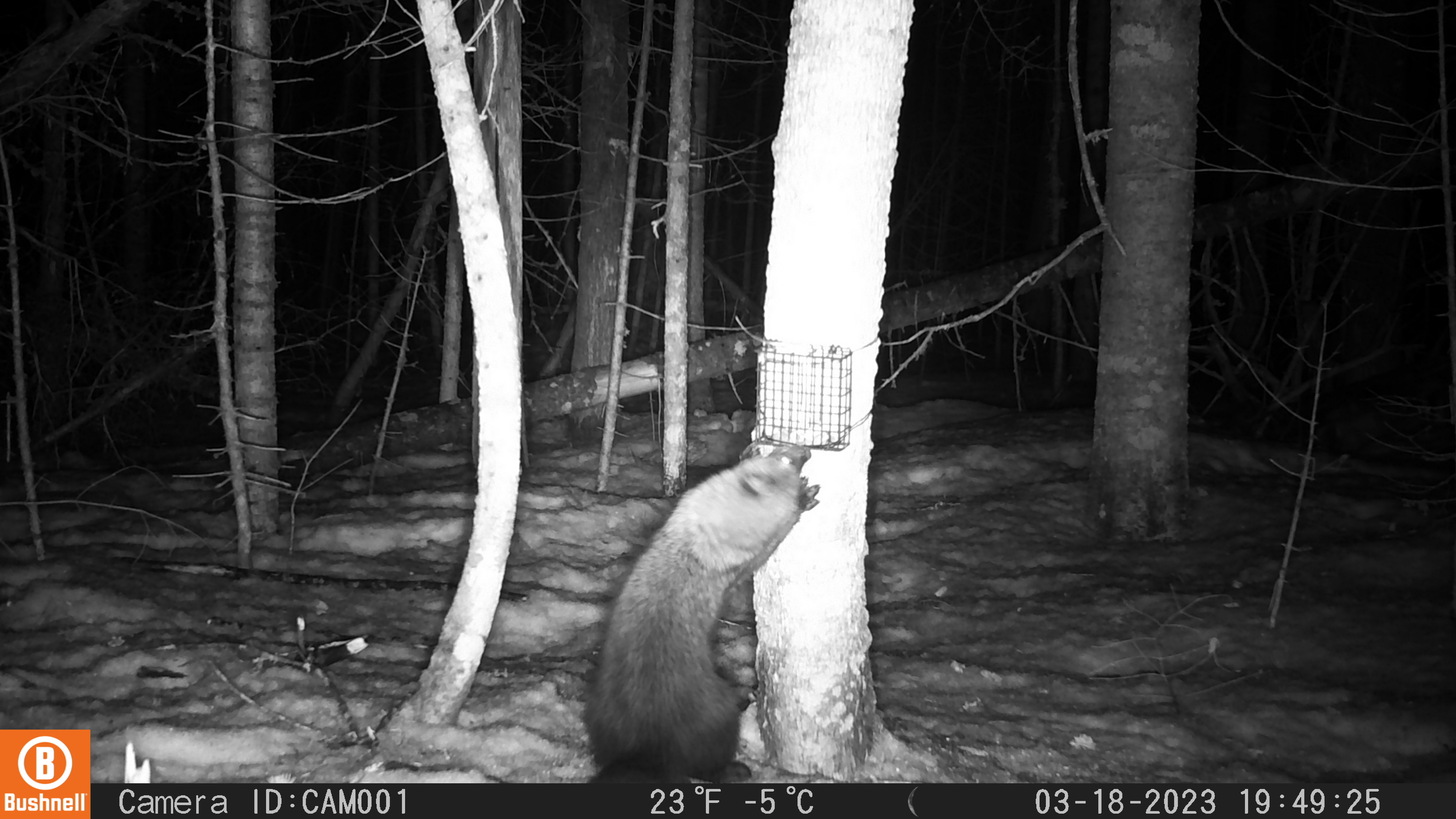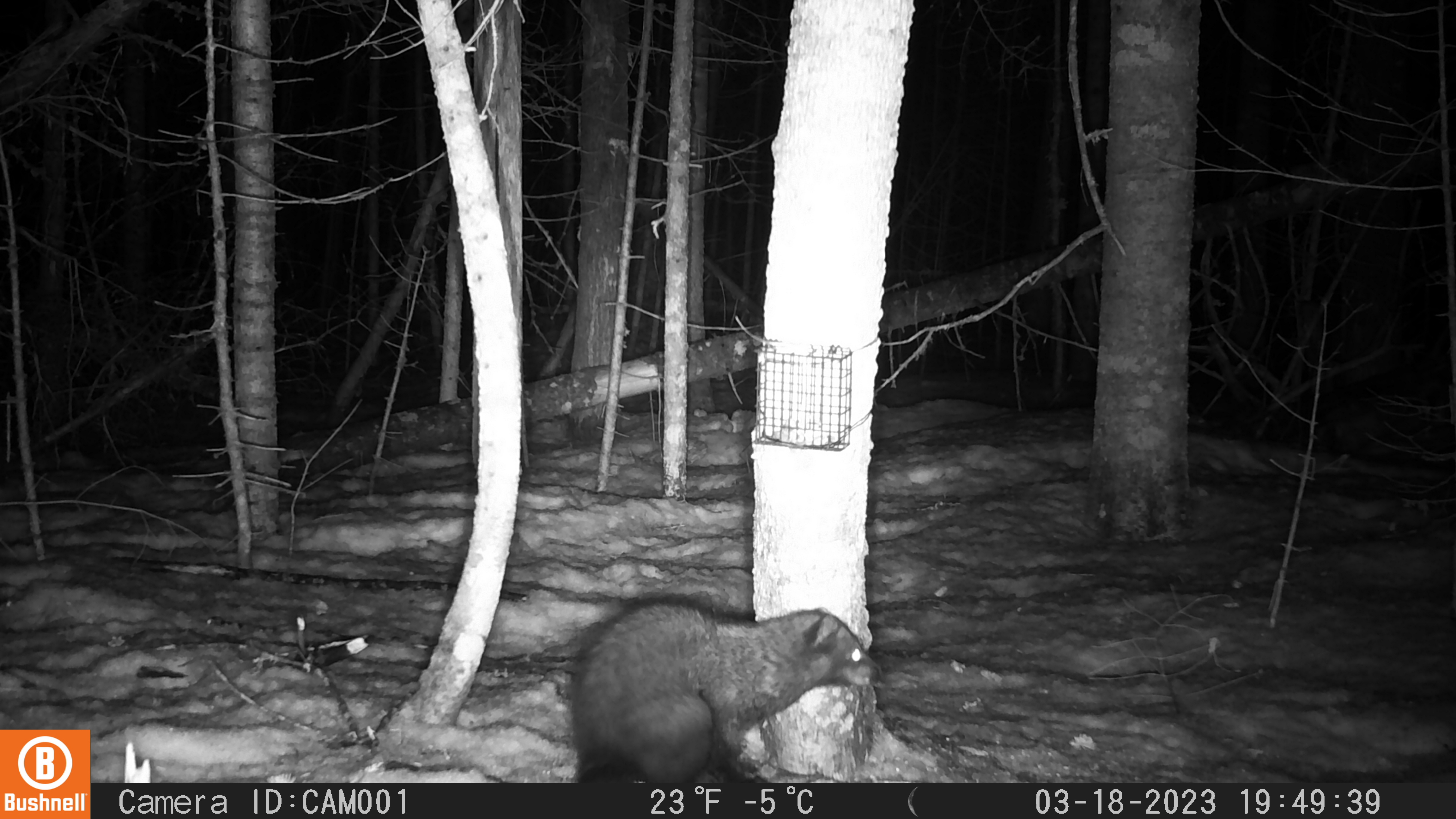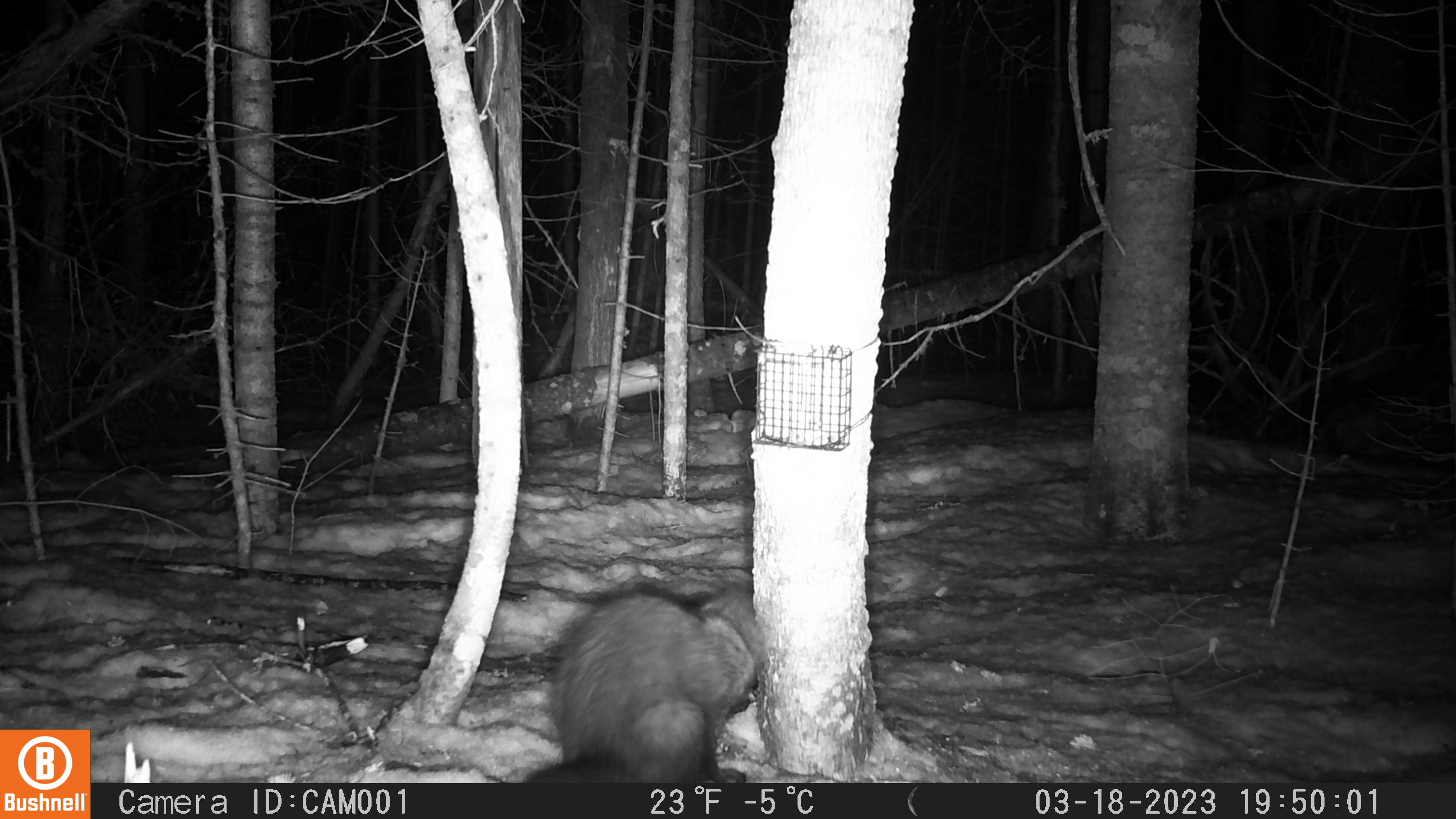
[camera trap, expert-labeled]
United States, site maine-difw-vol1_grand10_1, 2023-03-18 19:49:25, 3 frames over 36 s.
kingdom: Animalia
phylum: Chordata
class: Mammalia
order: Carnivora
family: Mustelidae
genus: Pekania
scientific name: Pekania pennanti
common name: fisher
Fisher (Pekania pennanti).